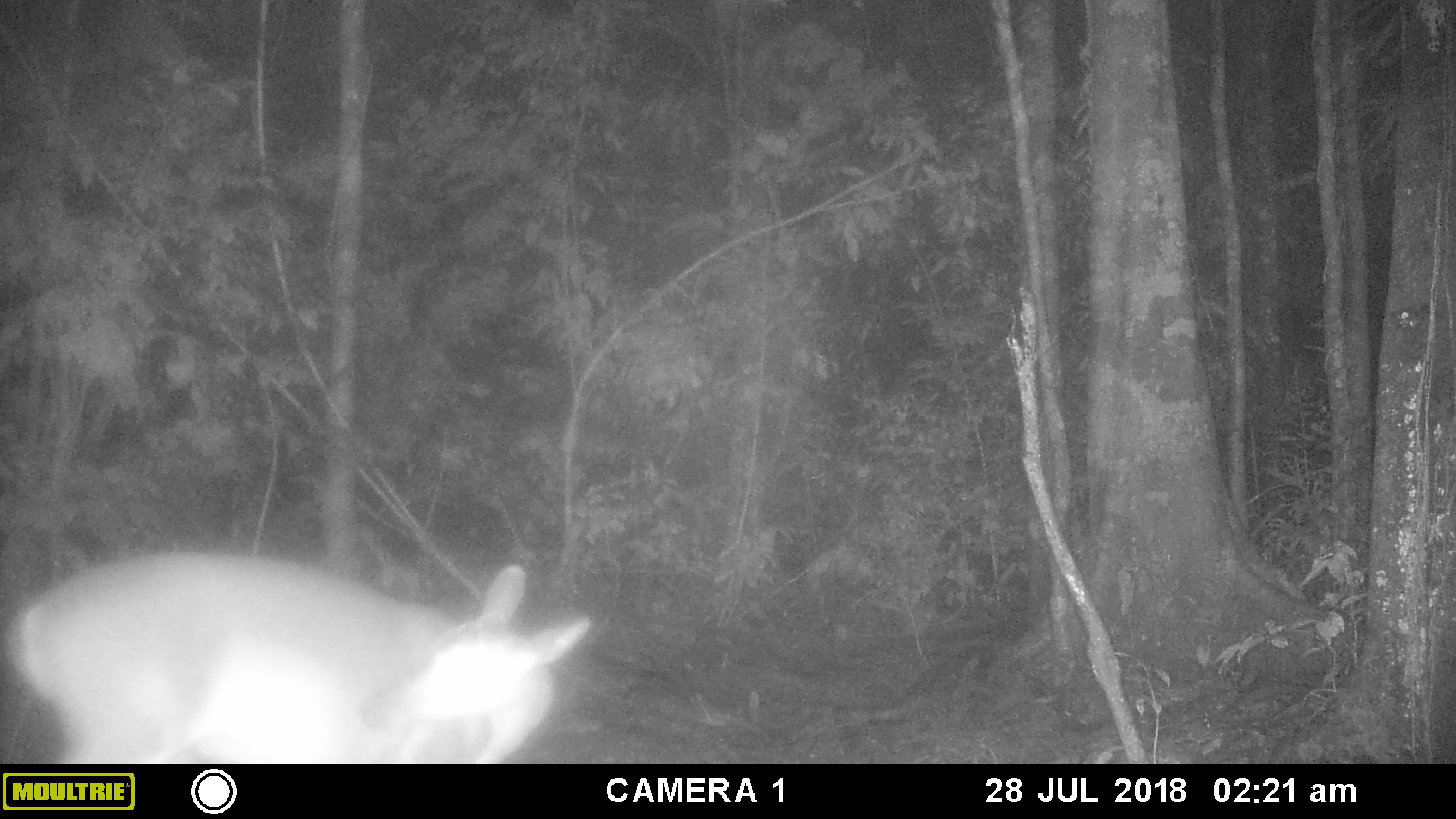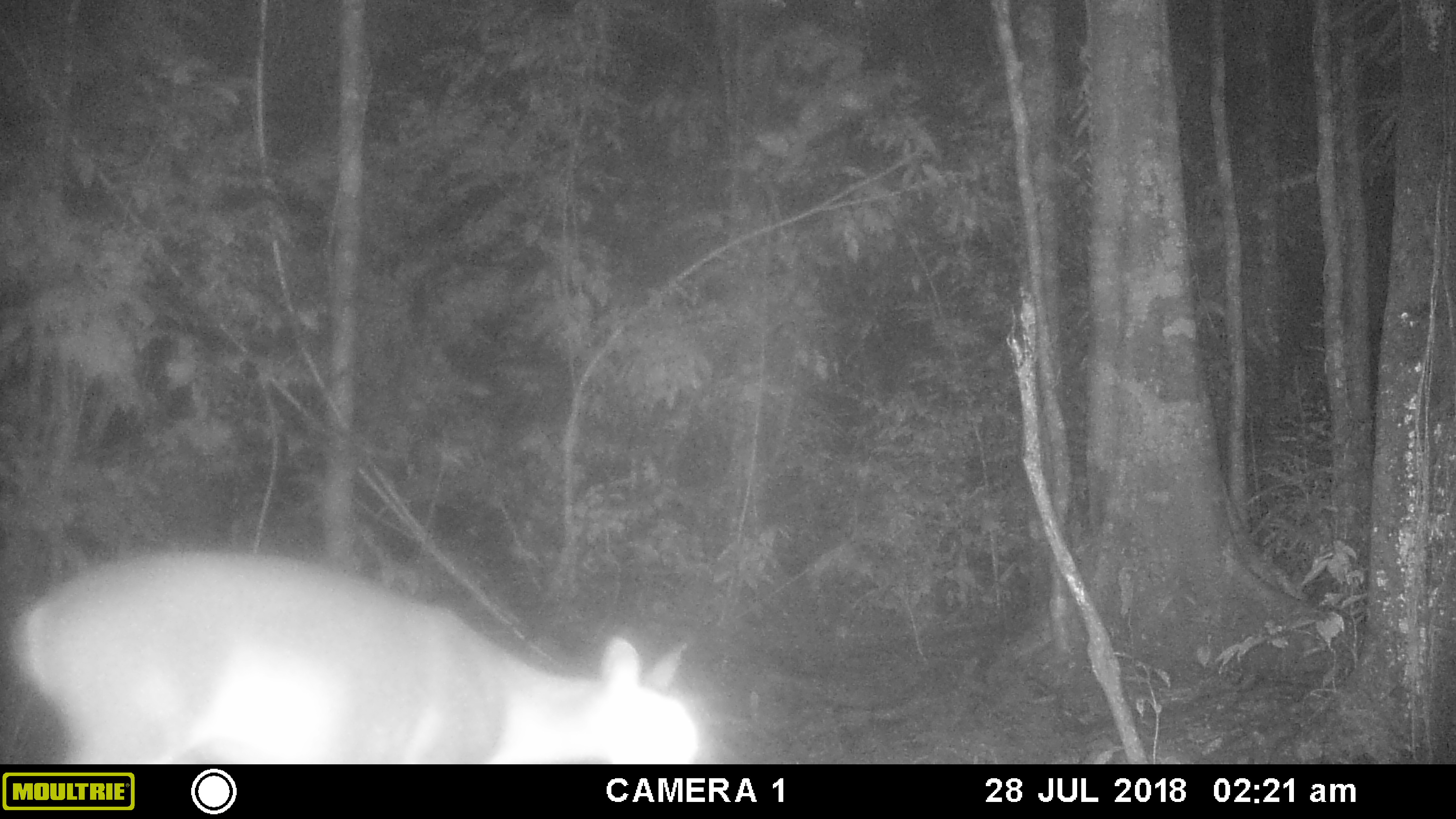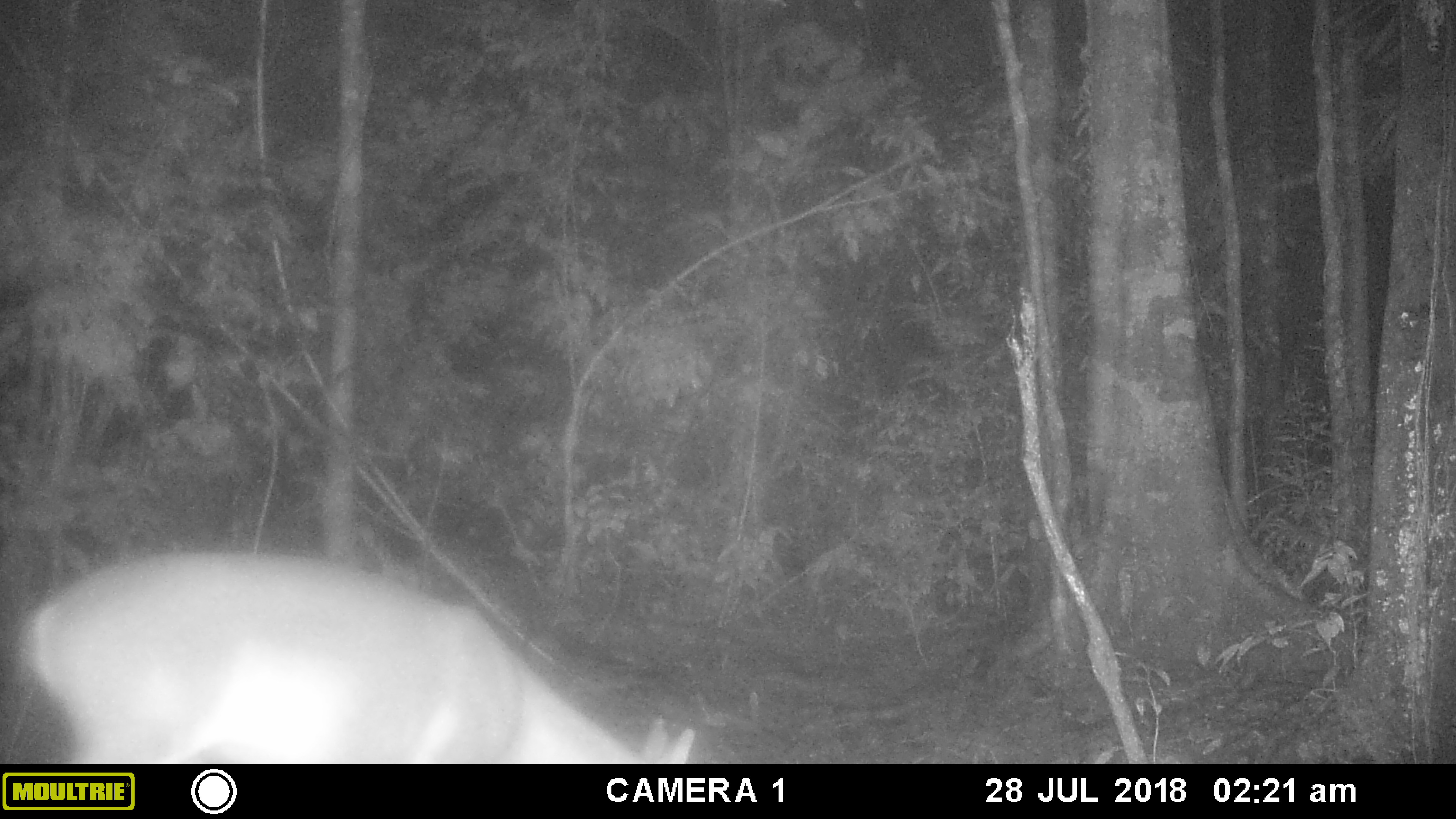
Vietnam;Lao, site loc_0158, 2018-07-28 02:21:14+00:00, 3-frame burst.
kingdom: Animalia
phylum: Chordata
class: Mammalia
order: Artiodactyla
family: Cervidae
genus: Muntiacus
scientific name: Muntiacus vuquangensis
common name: large-antlered muntjac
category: large antlered muntjac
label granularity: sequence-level